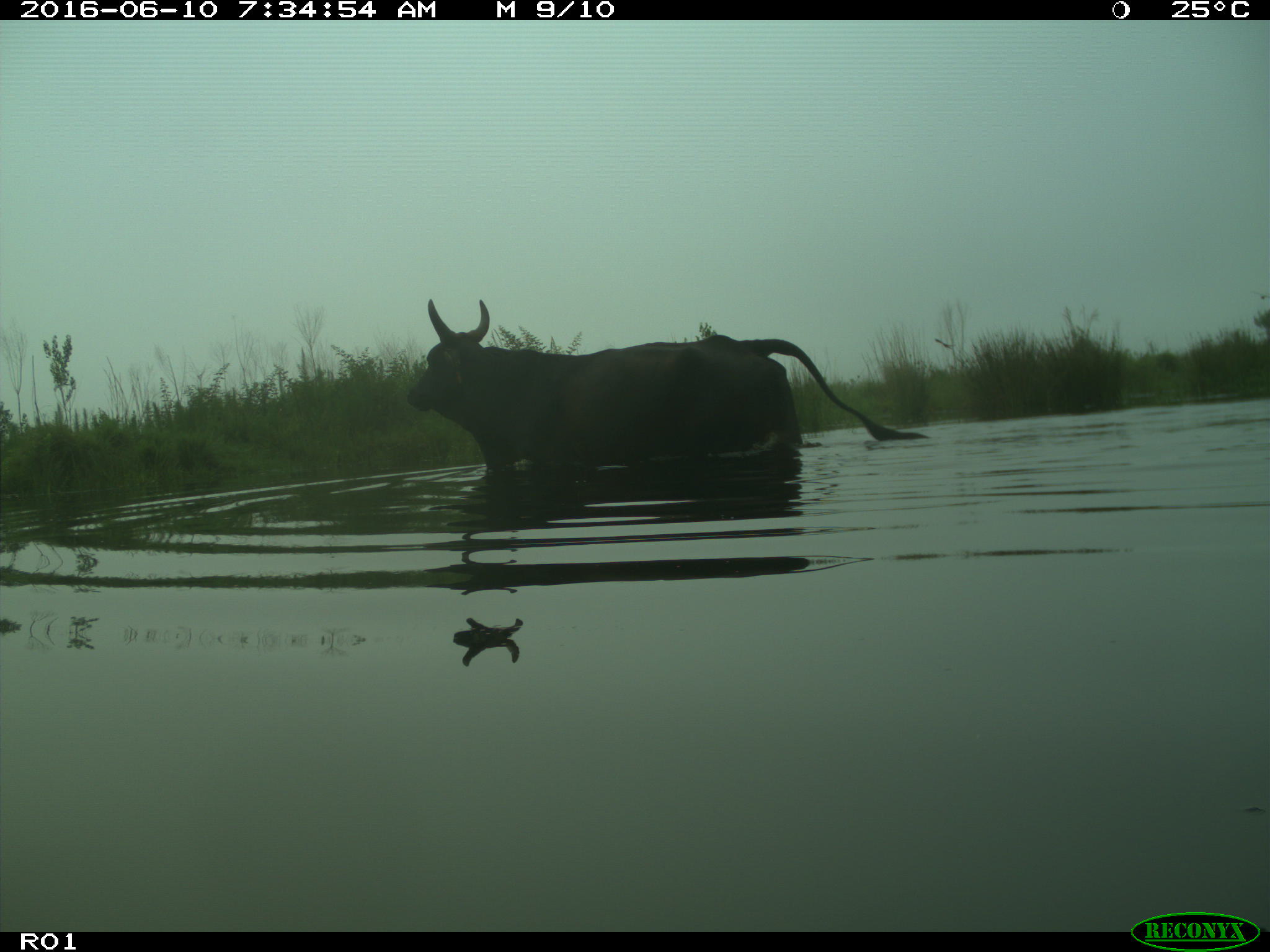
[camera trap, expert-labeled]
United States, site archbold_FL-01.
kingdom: Animalia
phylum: Chordata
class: Mammalia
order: Artiodactyla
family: Bovidae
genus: Bos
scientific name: Bos taurus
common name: domestic cow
Bos taurus (domestic cow).